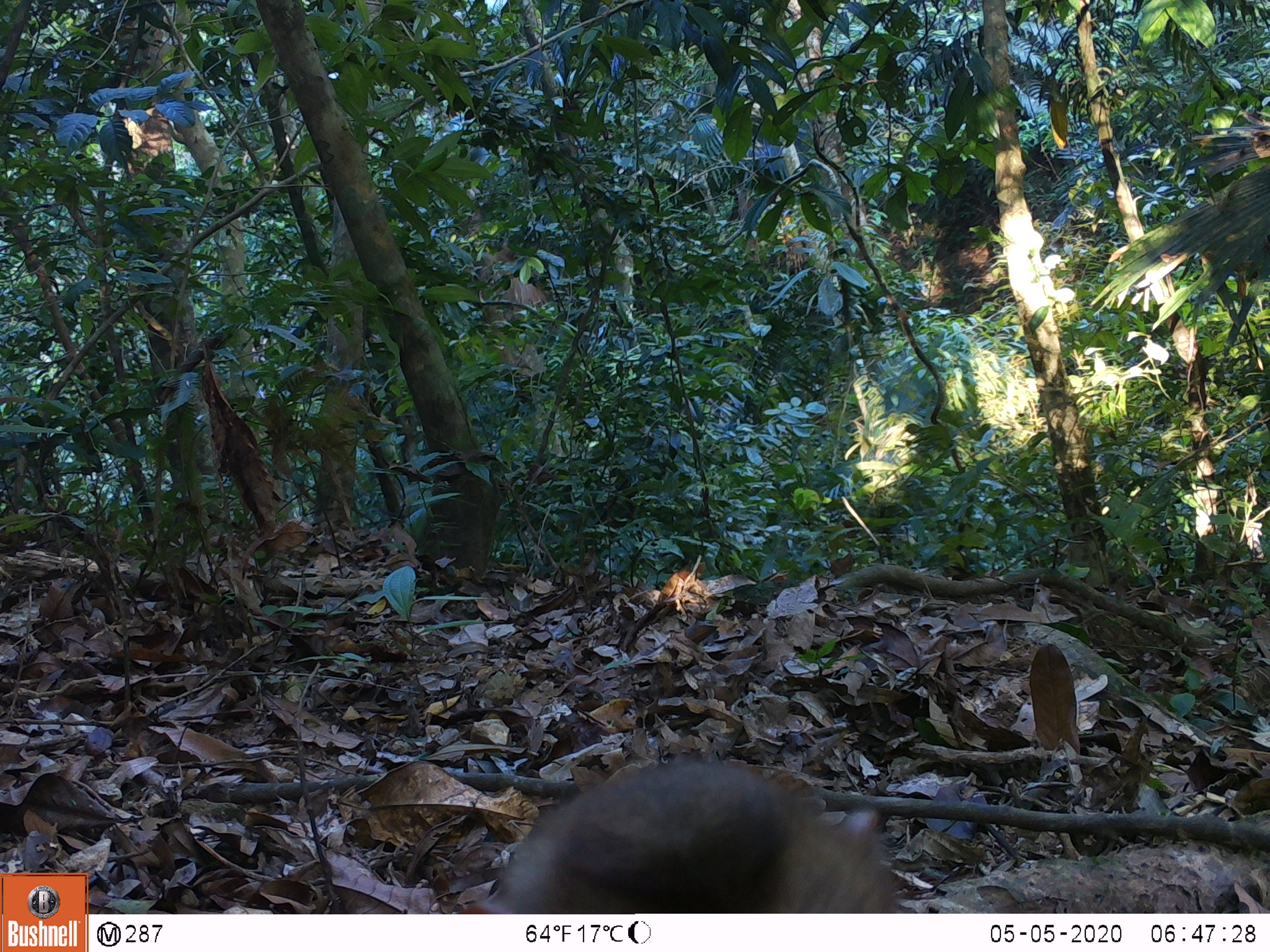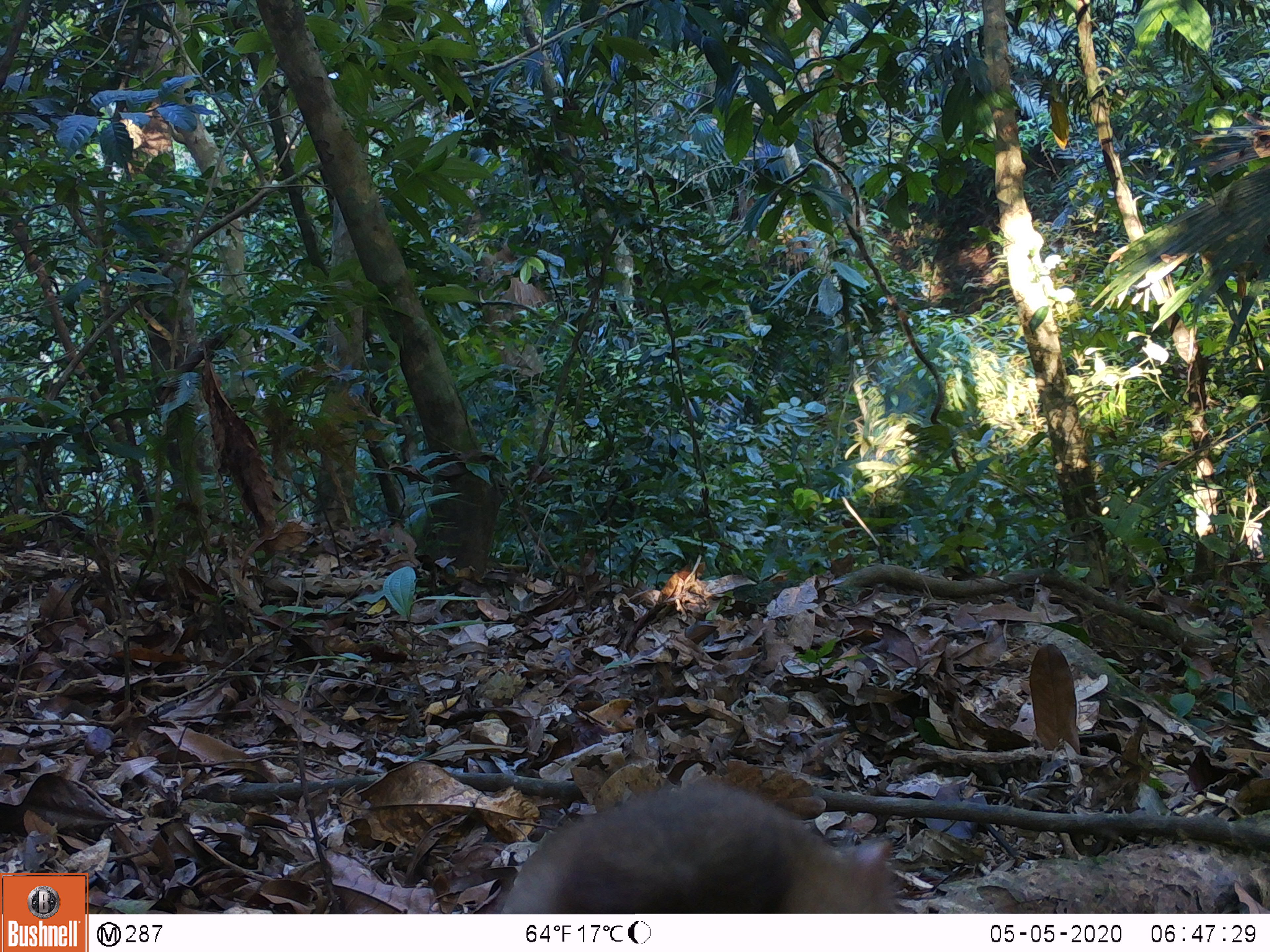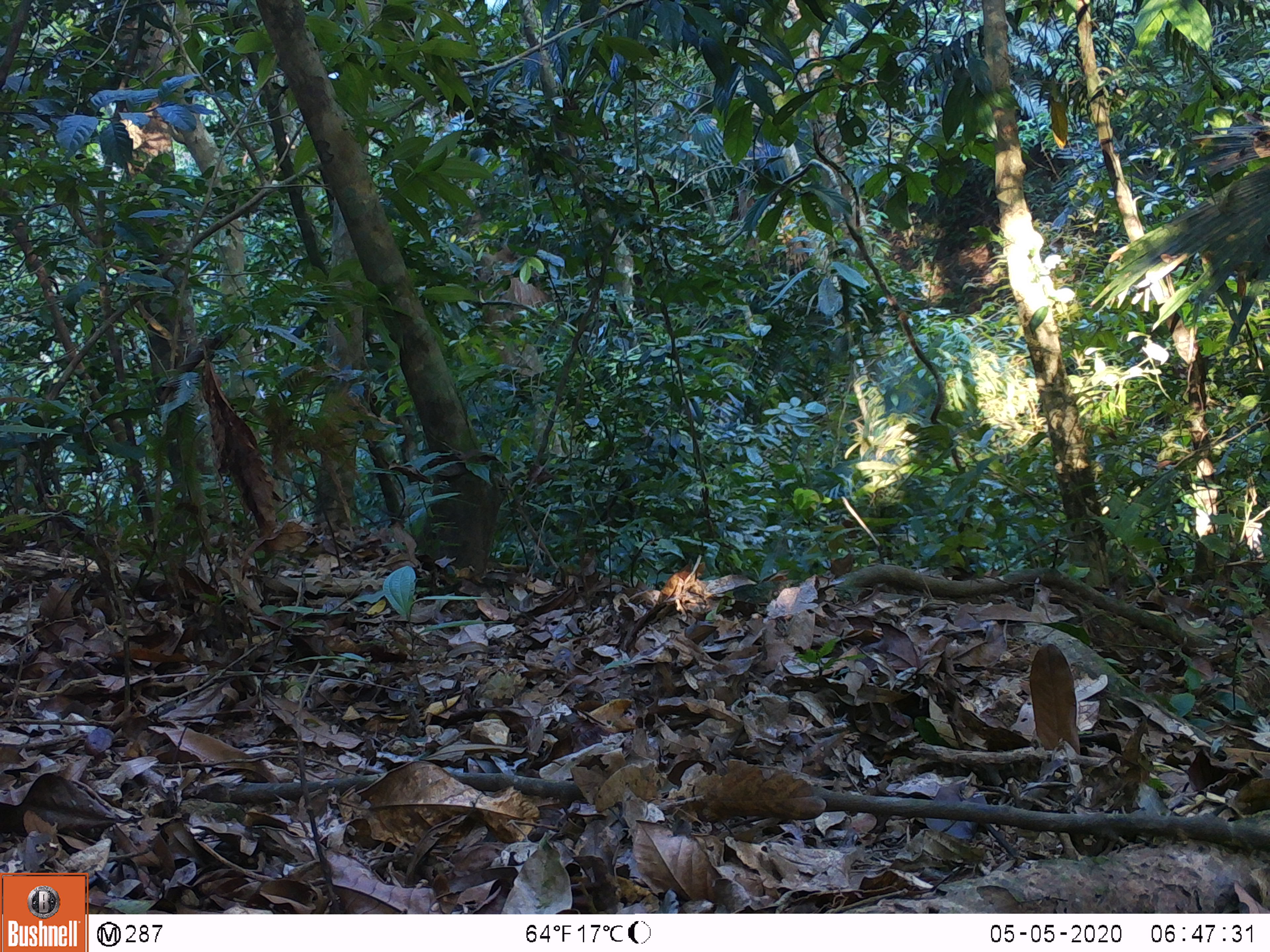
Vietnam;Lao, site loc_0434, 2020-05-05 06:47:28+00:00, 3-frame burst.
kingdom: Animalia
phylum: Chordata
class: Mammalia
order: Primates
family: Cercopithecidae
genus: Macaca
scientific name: Macaca nemestrina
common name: pig-tailed macaque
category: pig tailed macaque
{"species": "pig tailed macaque (pig-tailed macaque) (Macaca nemestrina)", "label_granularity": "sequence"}